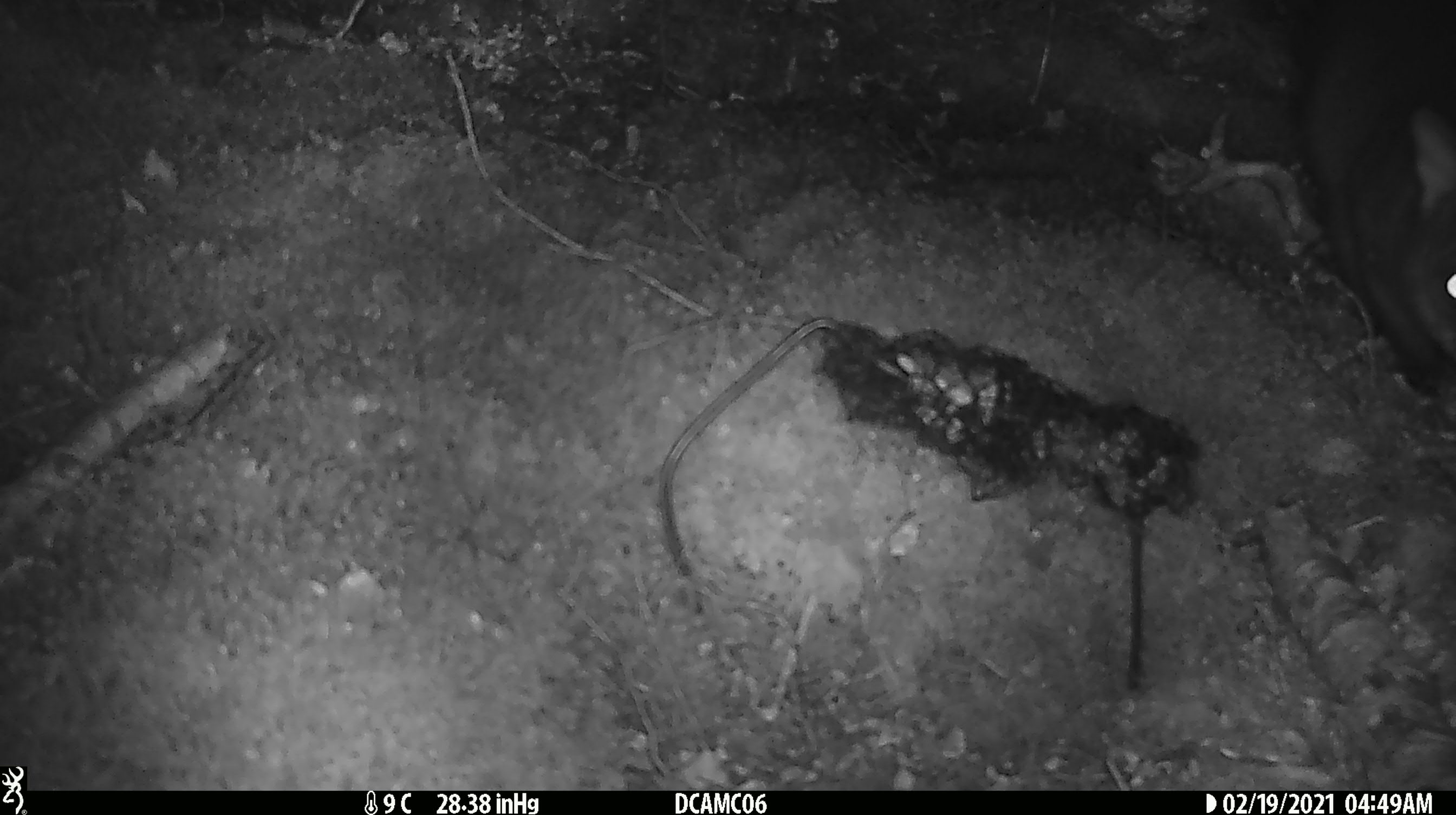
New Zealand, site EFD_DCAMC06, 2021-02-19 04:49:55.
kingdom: Animalia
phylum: Chordata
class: Mammalia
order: Diprotodontia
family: Phalangeridae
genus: Trichosurus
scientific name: Trichosurus vulpecula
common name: common brushtail possum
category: possum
Possum (common brushtail possum) (Trichosurus vulpecula).